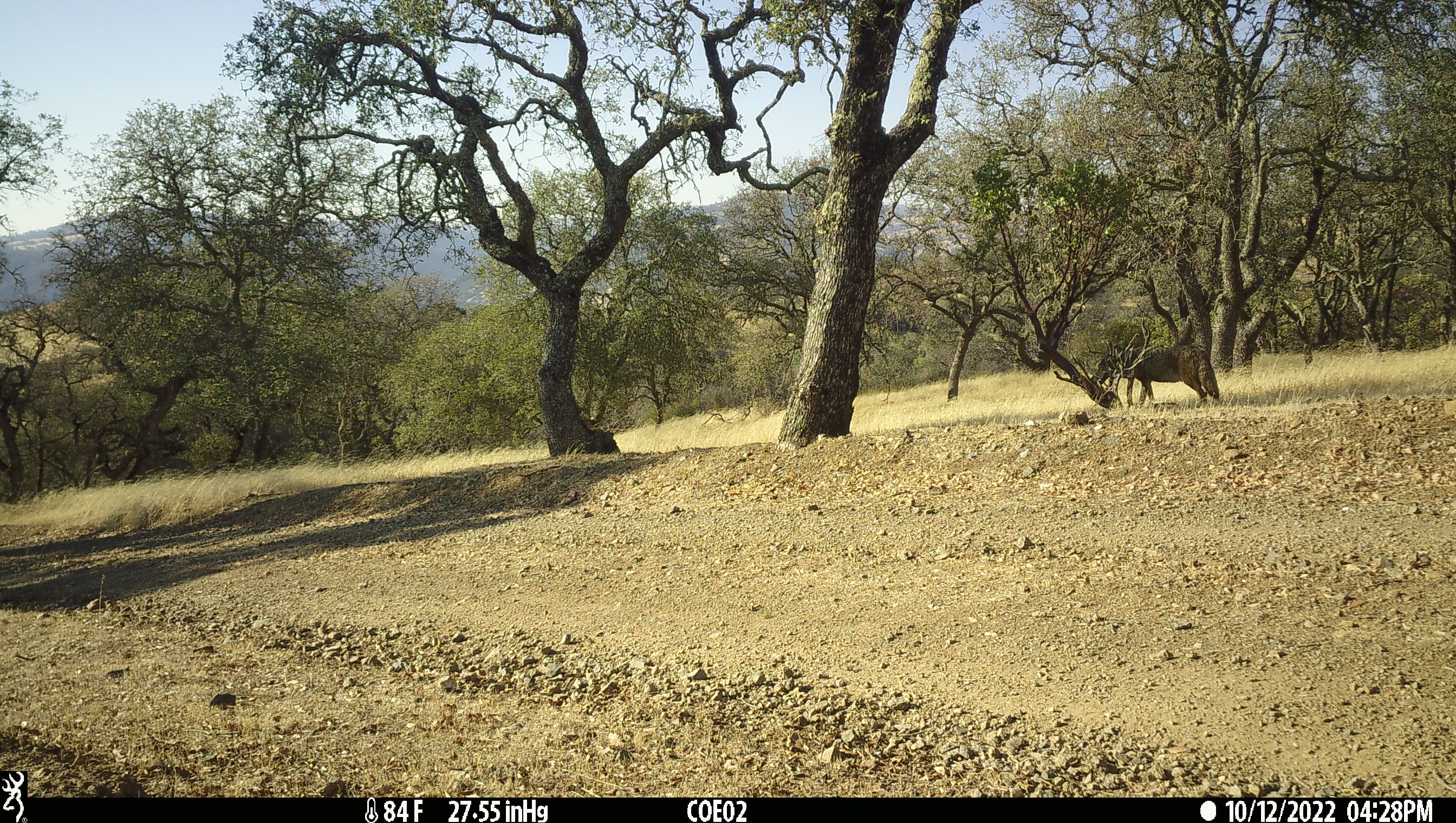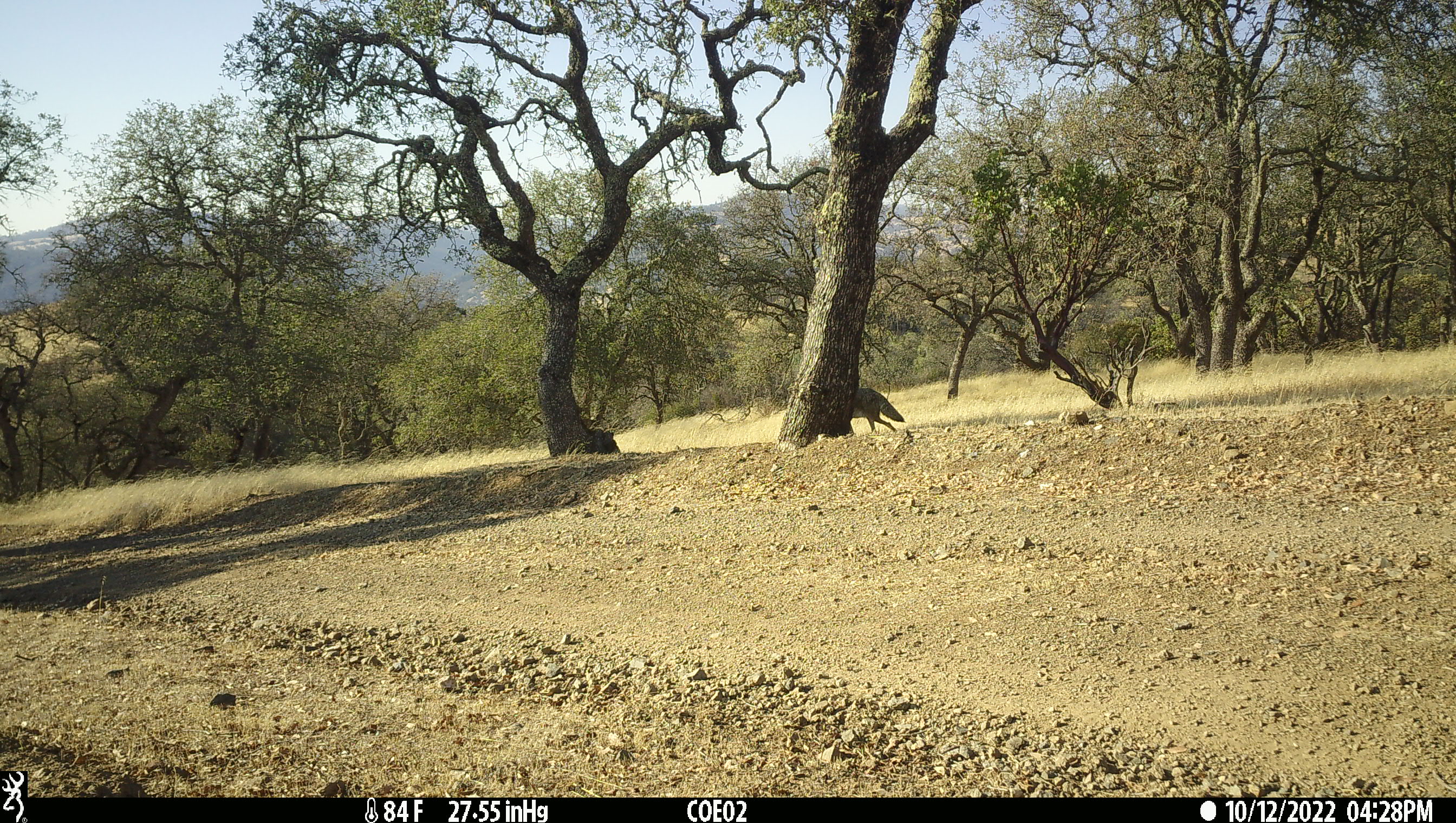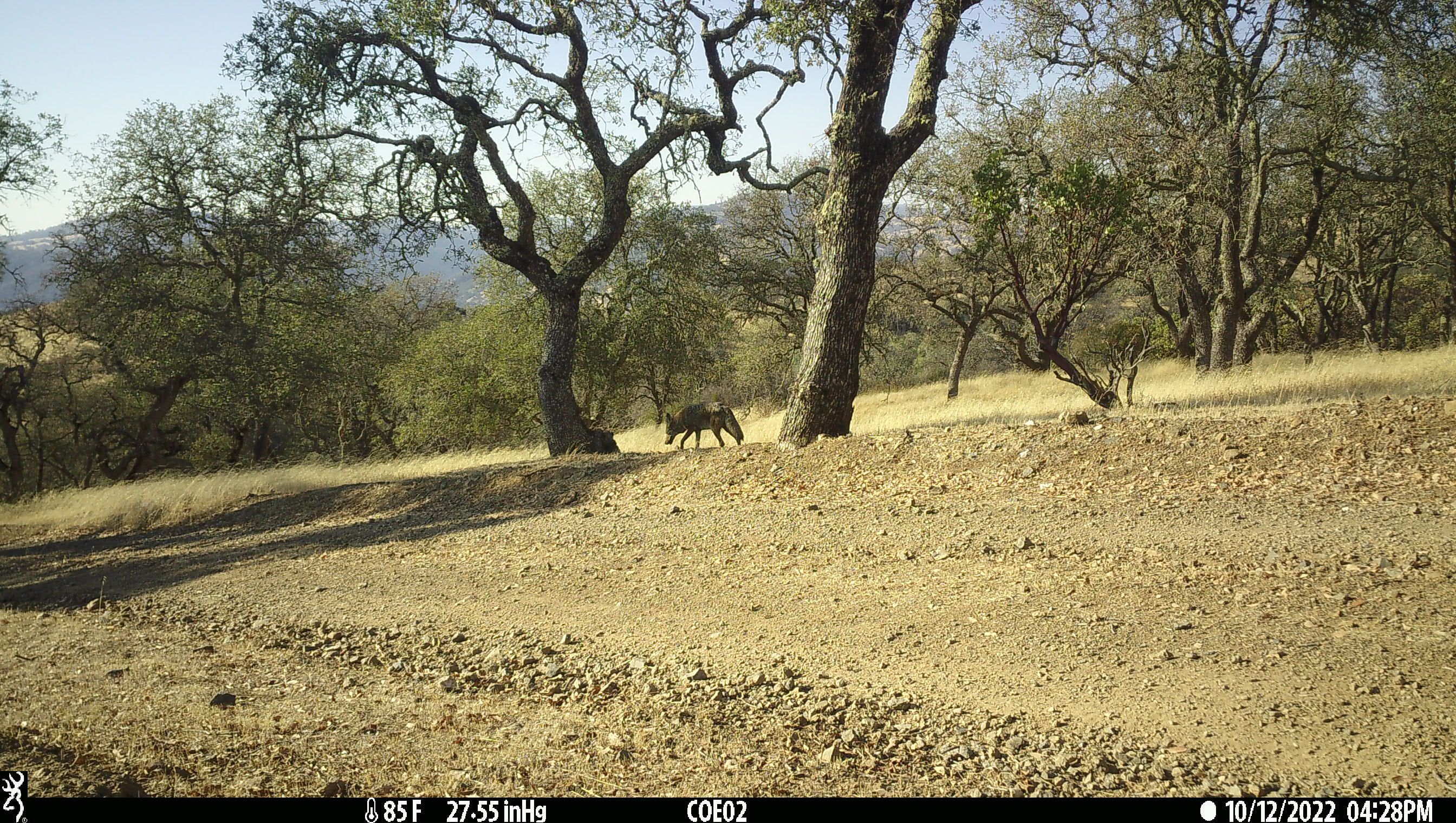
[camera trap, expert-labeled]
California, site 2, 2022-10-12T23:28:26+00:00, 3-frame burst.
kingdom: Animalia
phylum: Chordata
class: Mammalia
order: Carnivora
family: Canidae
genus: Canis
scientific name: Canis latrans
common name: coyote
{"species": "coyote (Canis latrans)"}